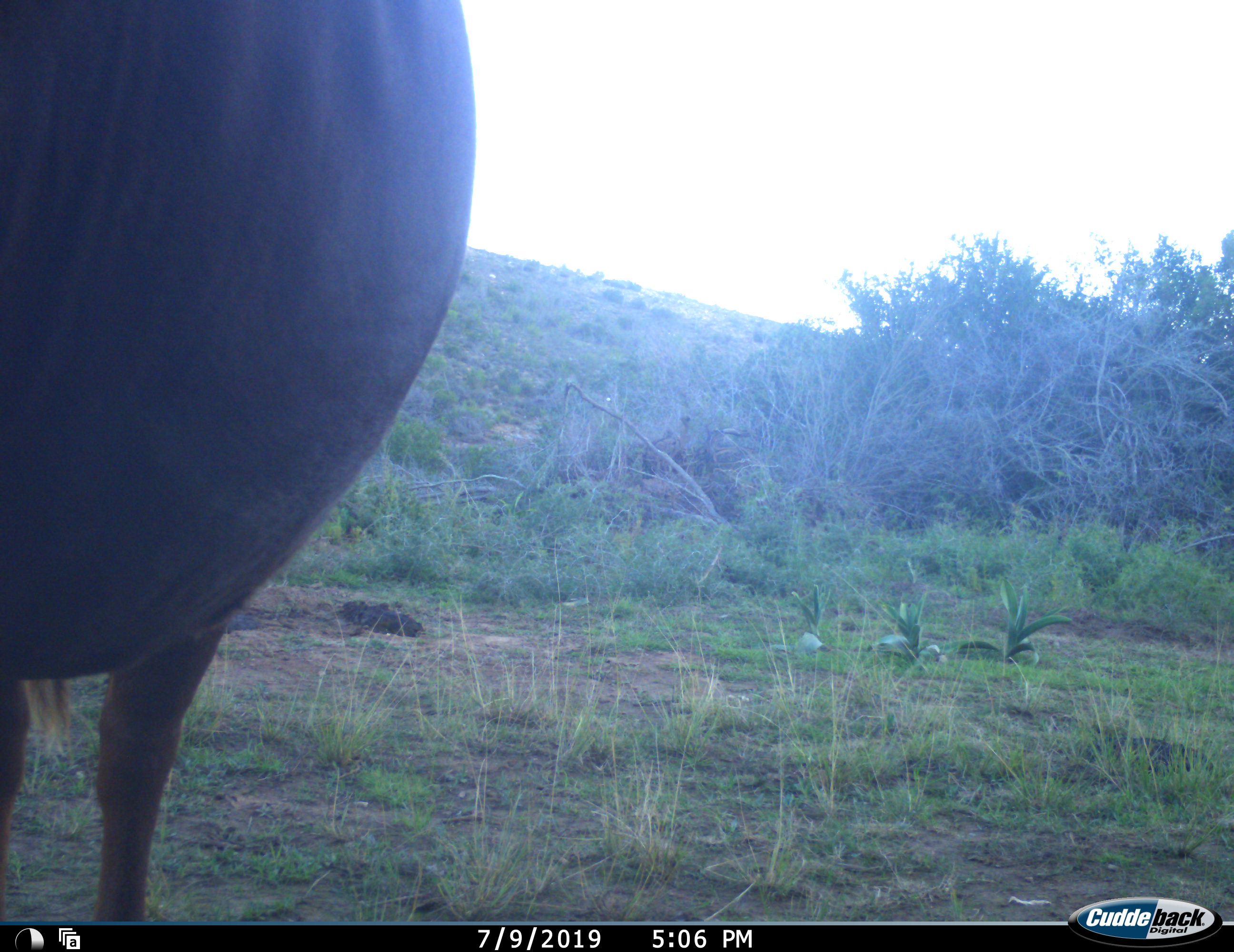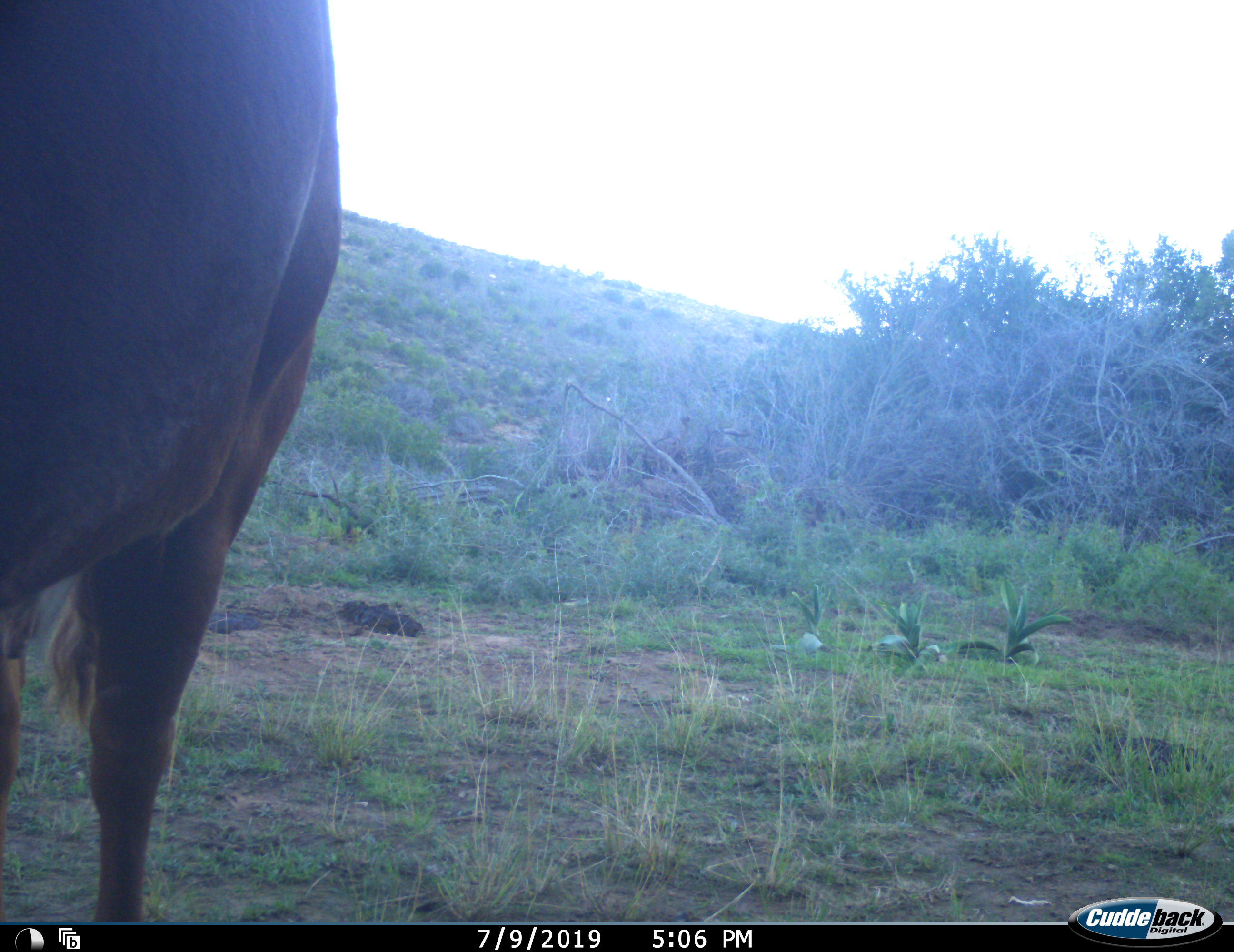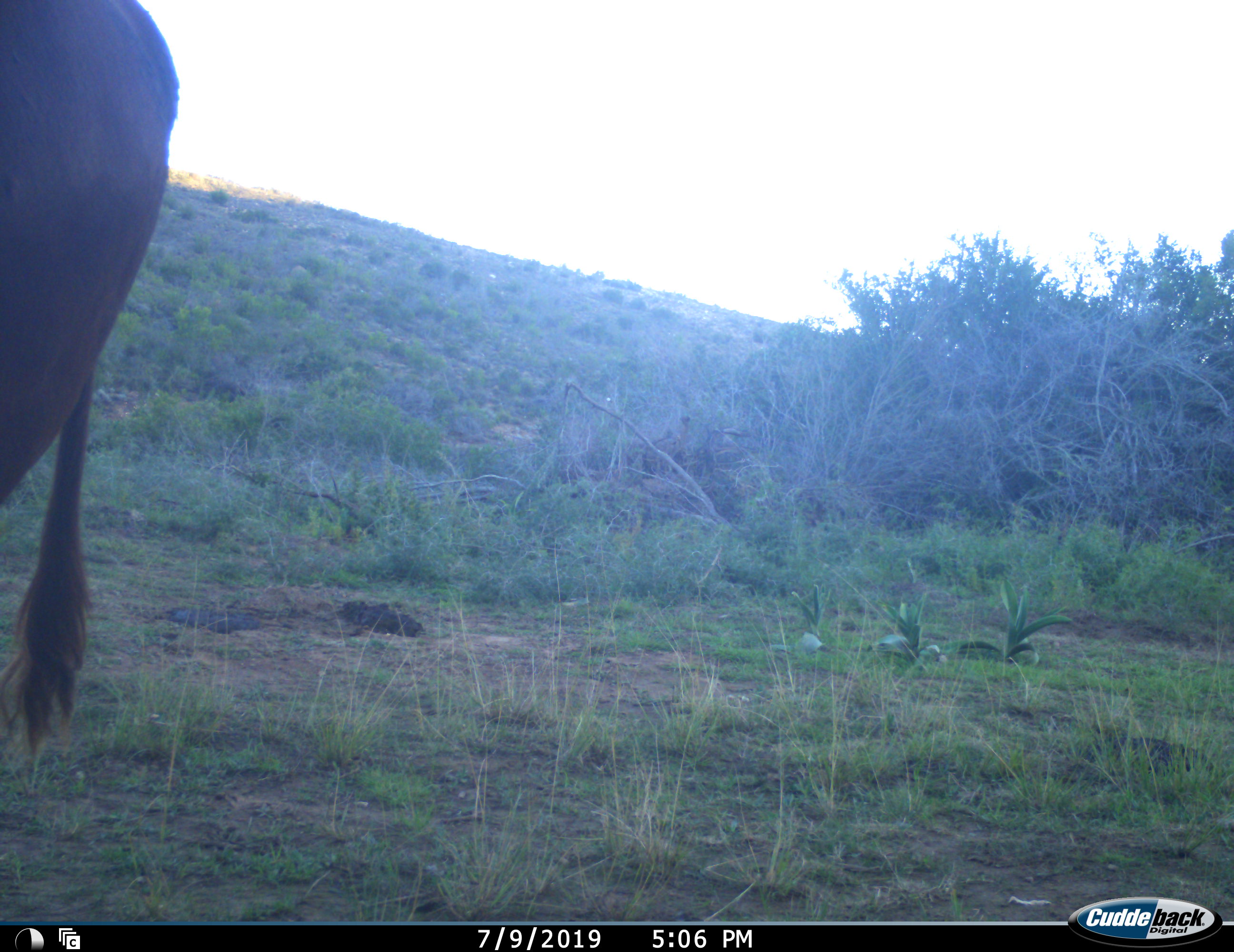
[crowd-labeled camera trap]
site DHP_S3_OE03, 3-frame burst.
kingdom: Animalia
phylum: Chordata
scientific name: Vertebrata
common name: domestic animal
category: domesticanimal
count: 1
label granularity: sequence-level